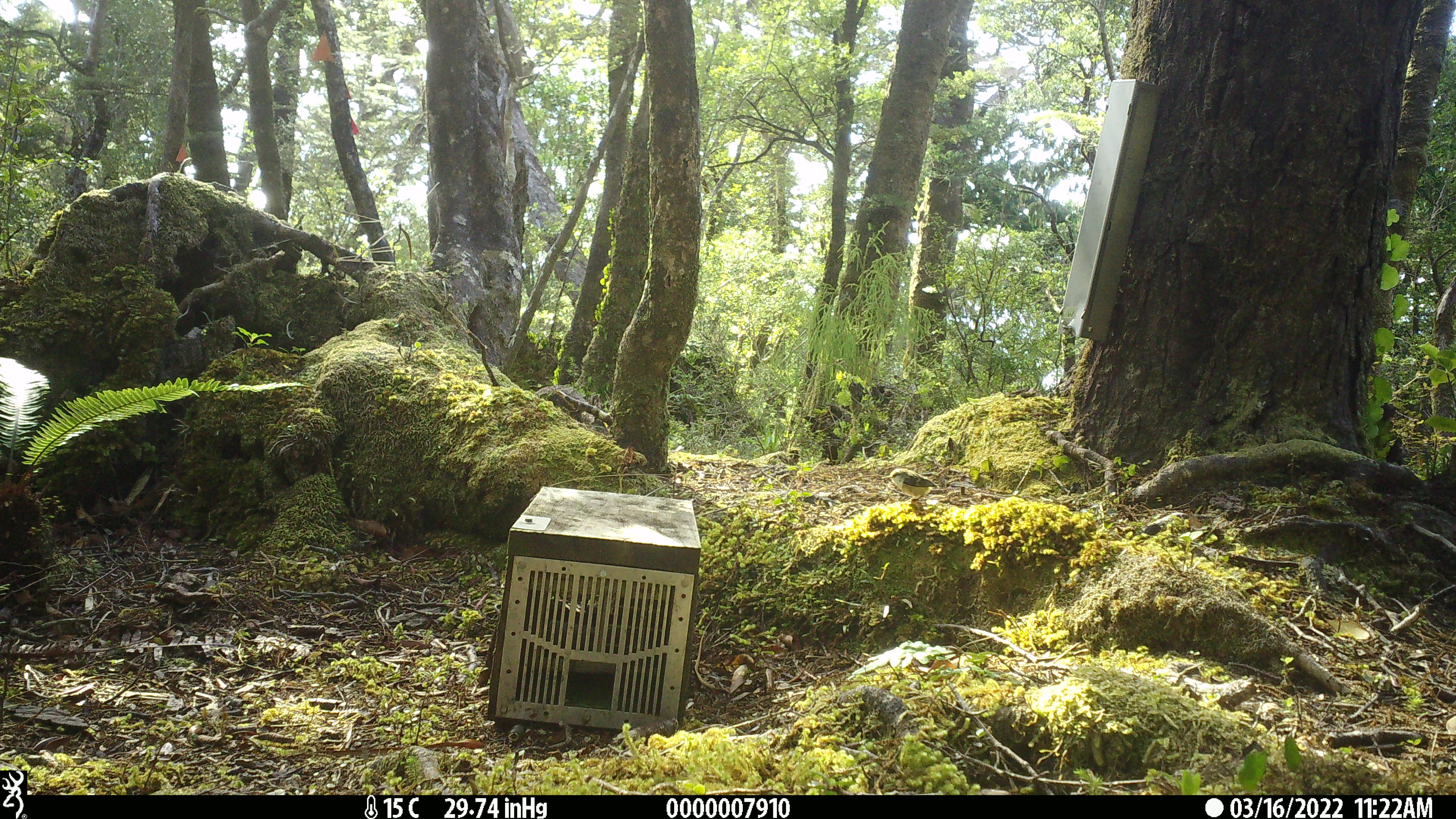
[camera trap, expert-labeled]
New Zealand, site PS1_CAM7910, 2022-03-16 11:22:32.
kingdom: Animalia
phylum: Chordata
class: Aves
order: Passeriformes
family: Acanthisittidae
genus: Acanthisitta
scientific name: Acanthisitta chloris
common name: rifleman